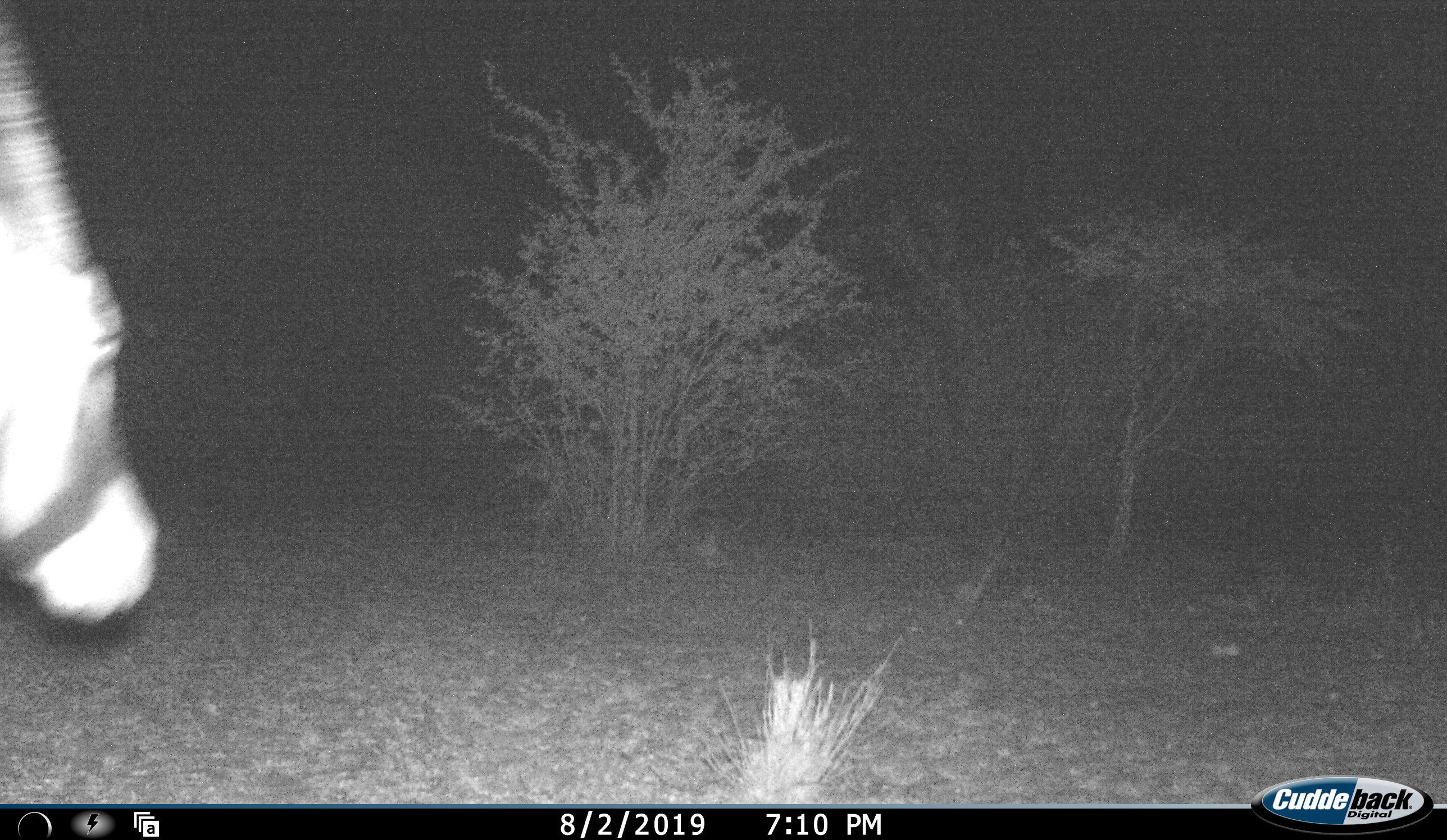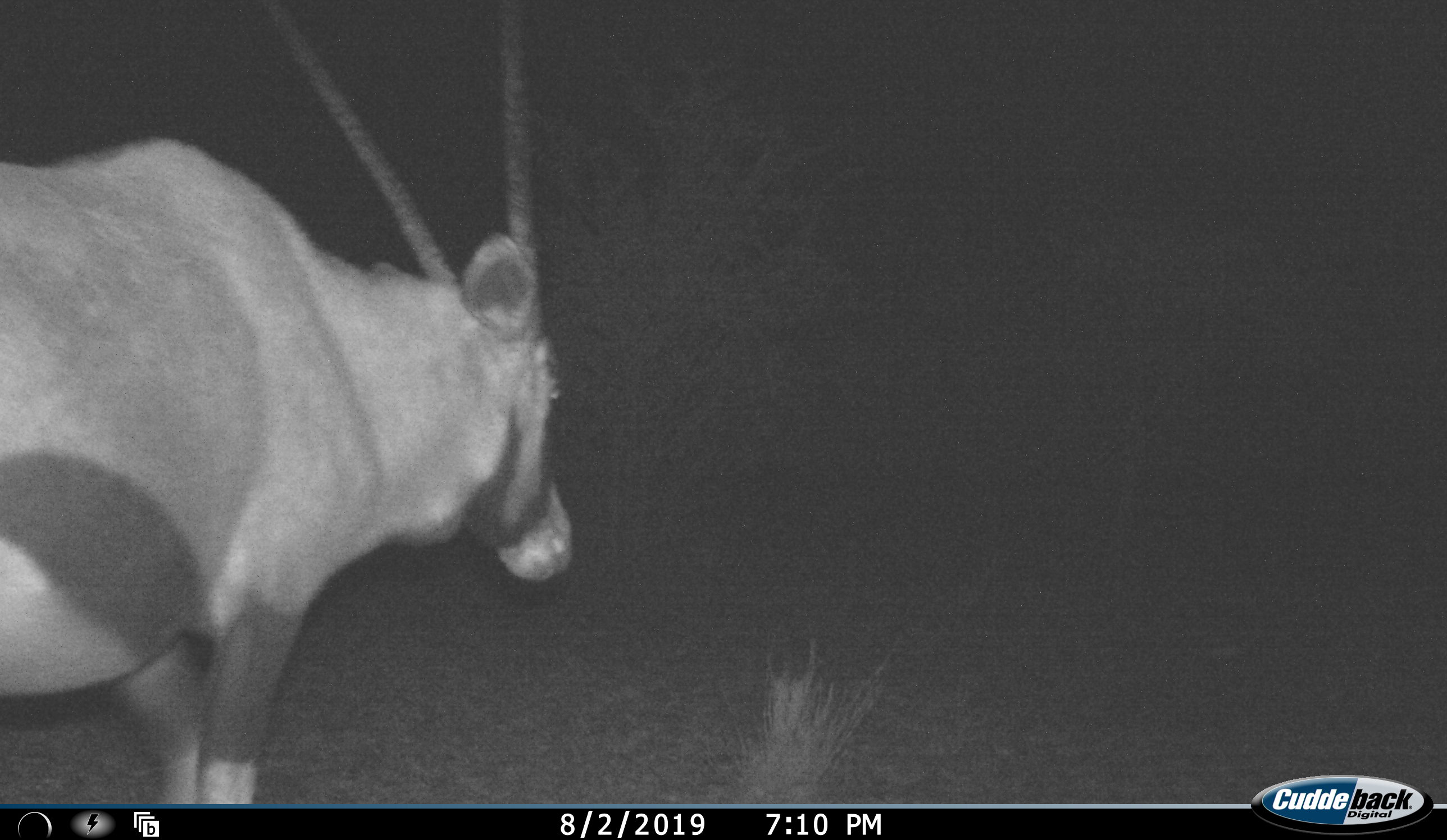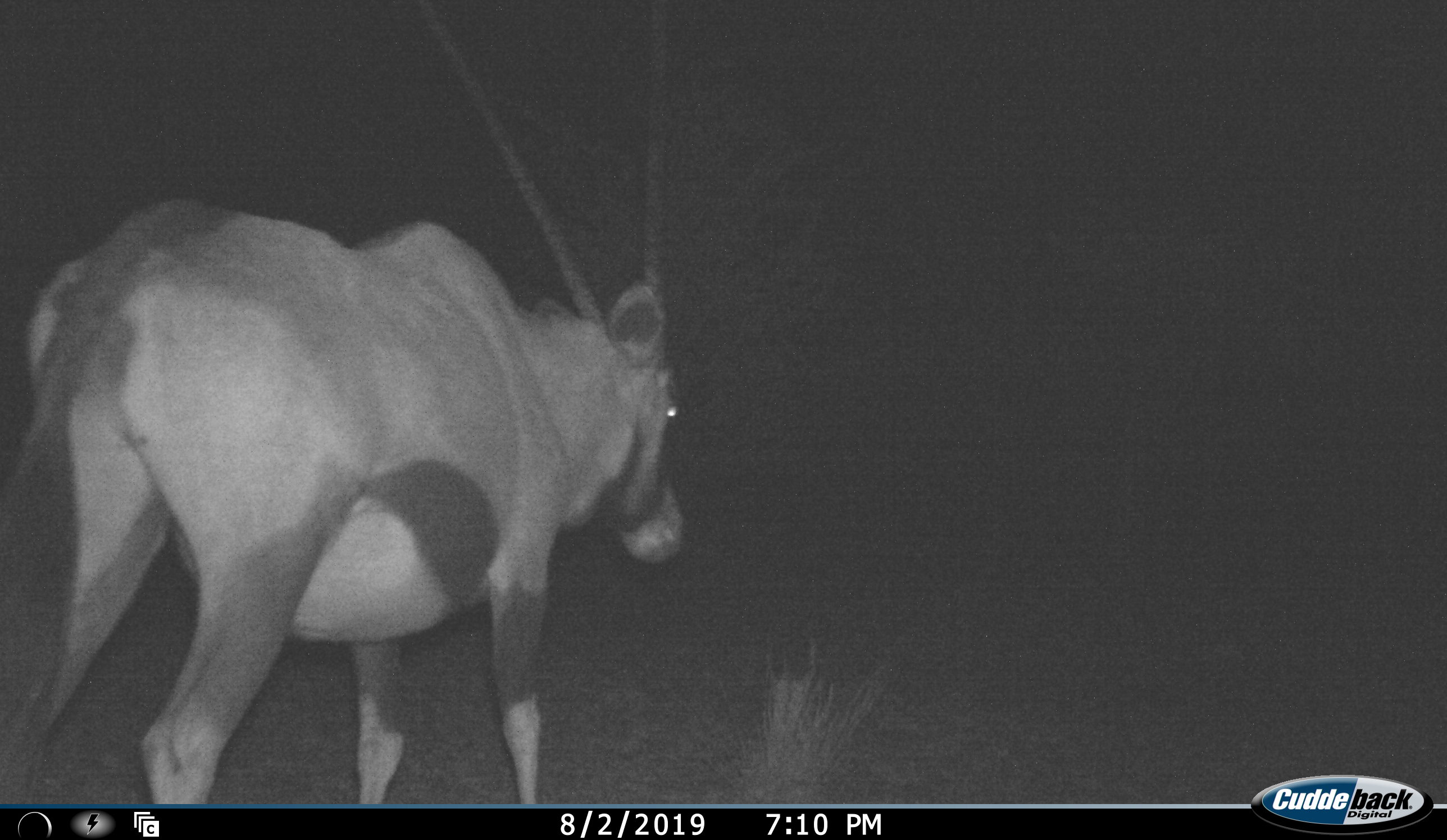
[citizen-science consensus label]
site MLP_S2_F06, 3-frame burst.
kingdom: Animalia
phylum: Chordata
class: Mammalia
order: Artiodactyla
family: Bovidae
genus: Oryx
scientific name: Oryx gazella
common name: gemsbok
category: oryx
Oryx (gemsbok) (Oryx gazella), count 1. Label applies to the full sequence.